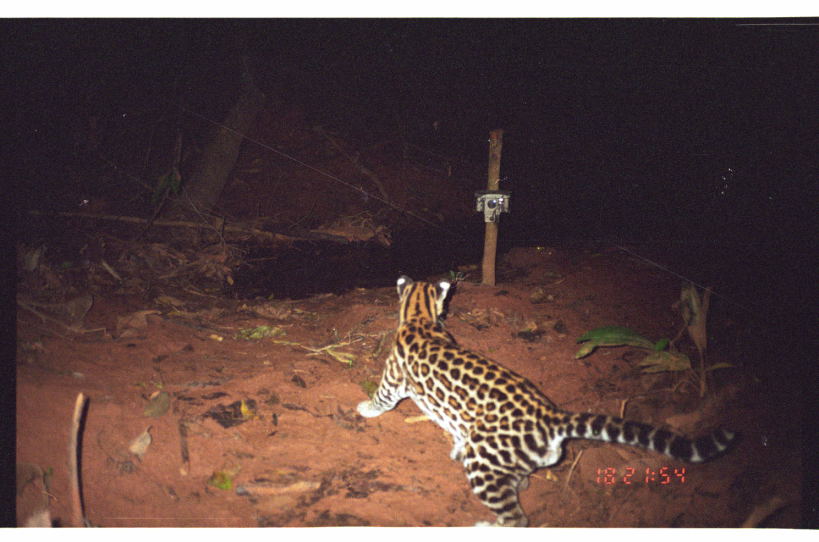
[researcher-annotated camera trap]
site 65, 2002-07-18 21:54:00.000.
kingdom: Animalia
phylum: Chordata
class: Mammalia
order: Carnivora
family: Felidae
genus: Leopardus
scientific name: Leopardus pardalis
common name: ocelot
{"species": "Leopardus pardalis (ocelot)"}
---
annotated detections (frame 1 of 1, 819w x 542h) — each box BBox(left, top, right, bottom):
leopardus pardalis: BBox(355, 274, 736, 528)